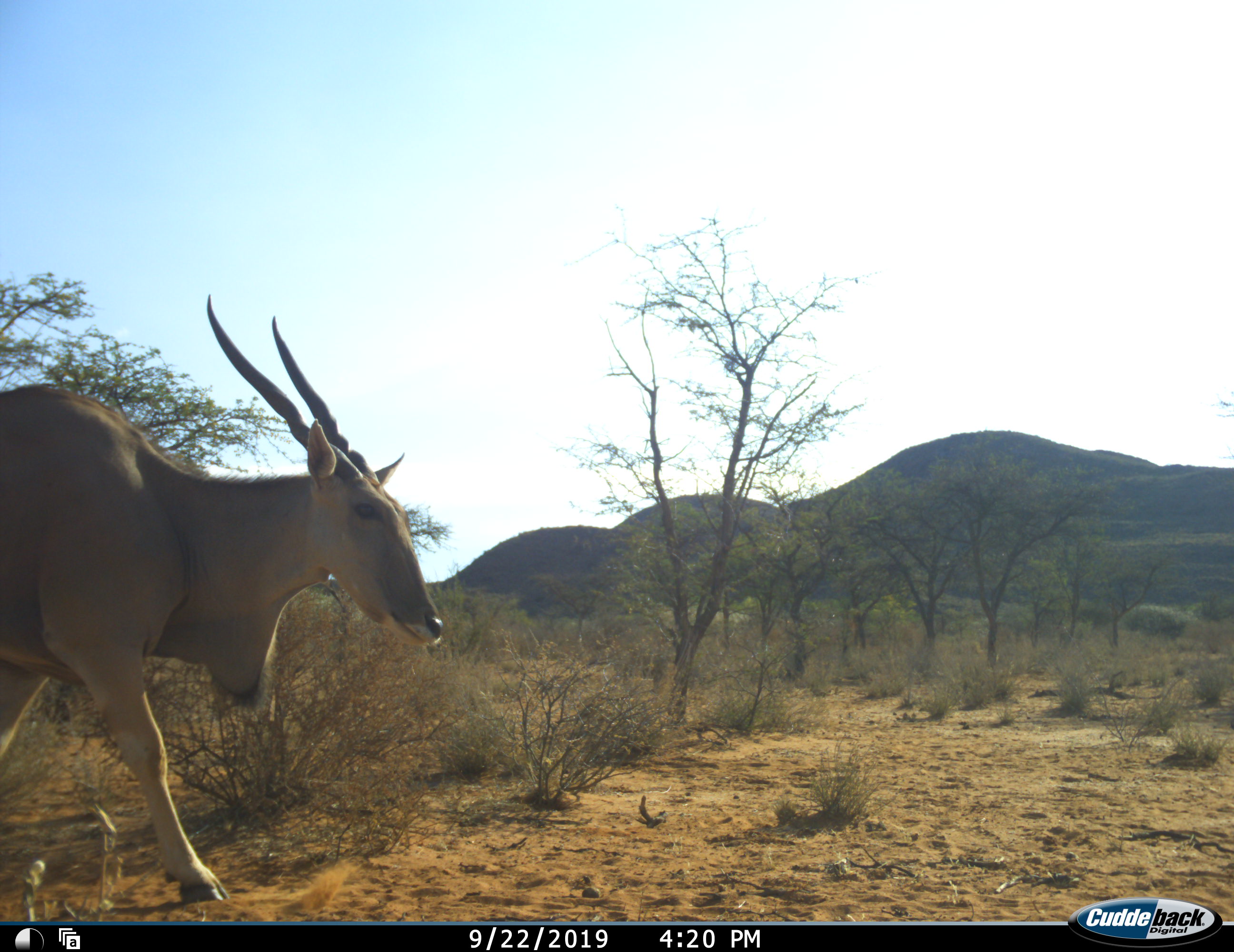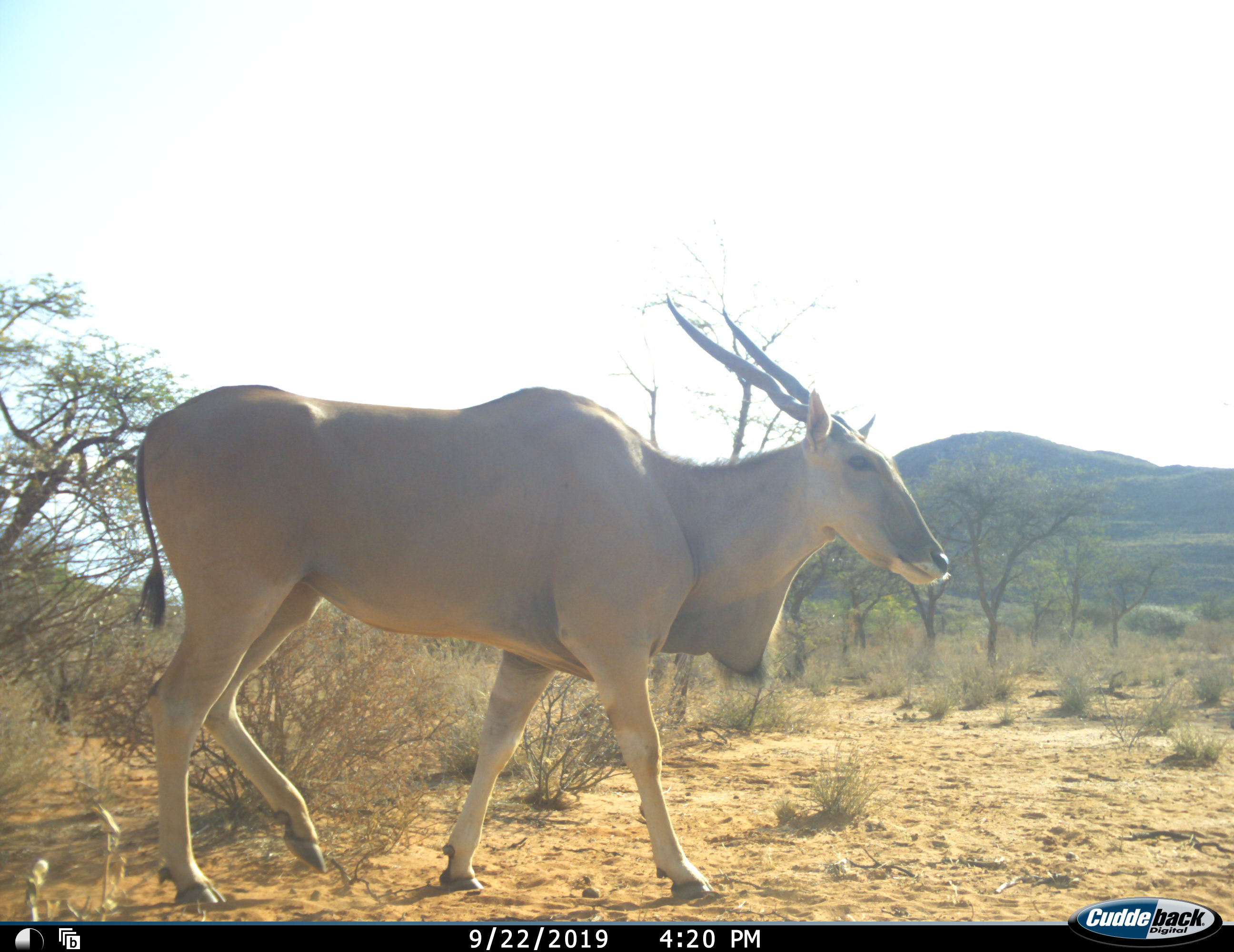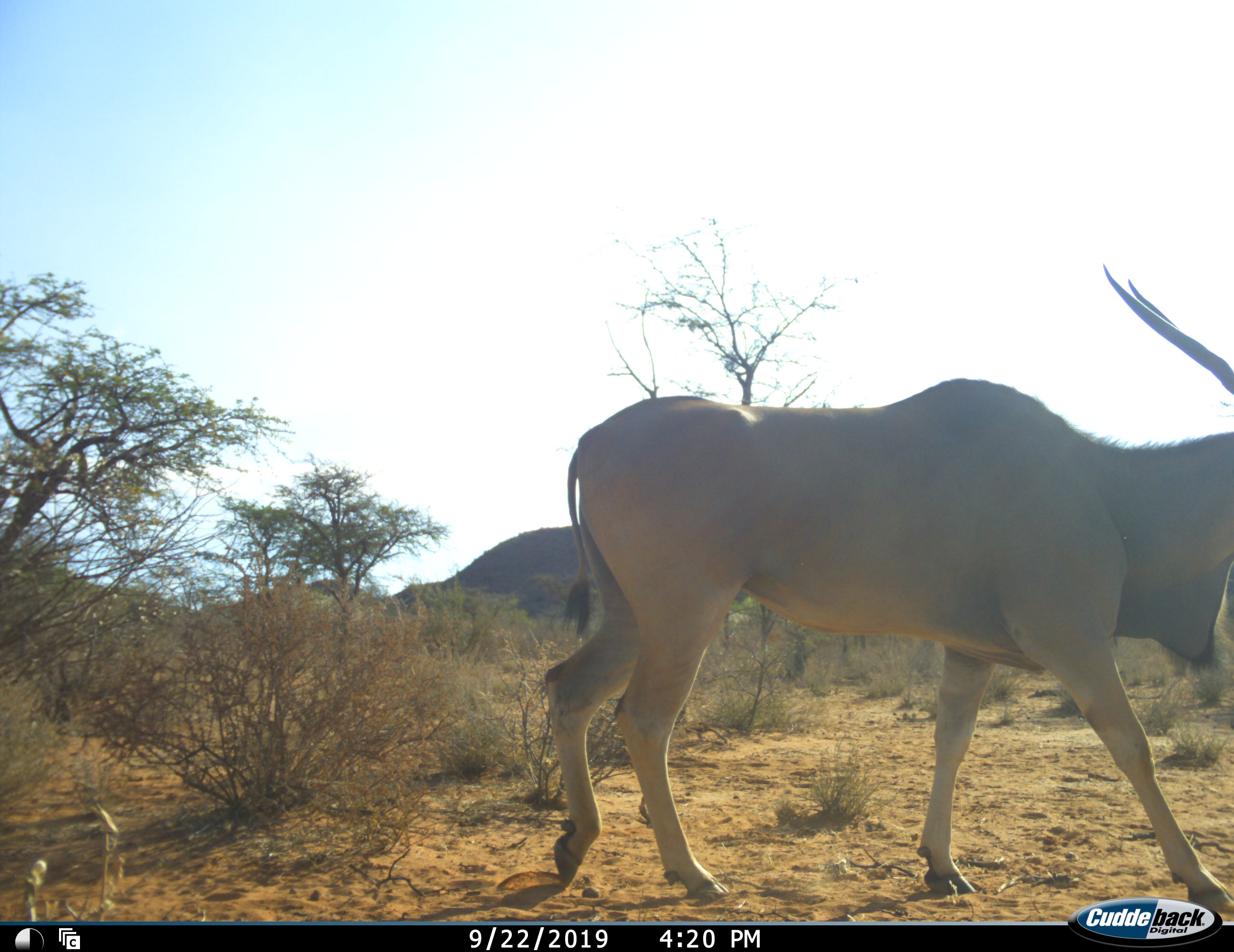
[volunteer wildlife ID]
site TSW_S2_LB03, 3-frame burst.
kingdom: Animalia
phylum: Chordata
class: Mammalia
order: Artiodactyla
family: Bovidae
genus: Tragelaphus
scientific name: Tragelaphus oryx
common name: eland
Eland (Tragelaphus oryx), count 1. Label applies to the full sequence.